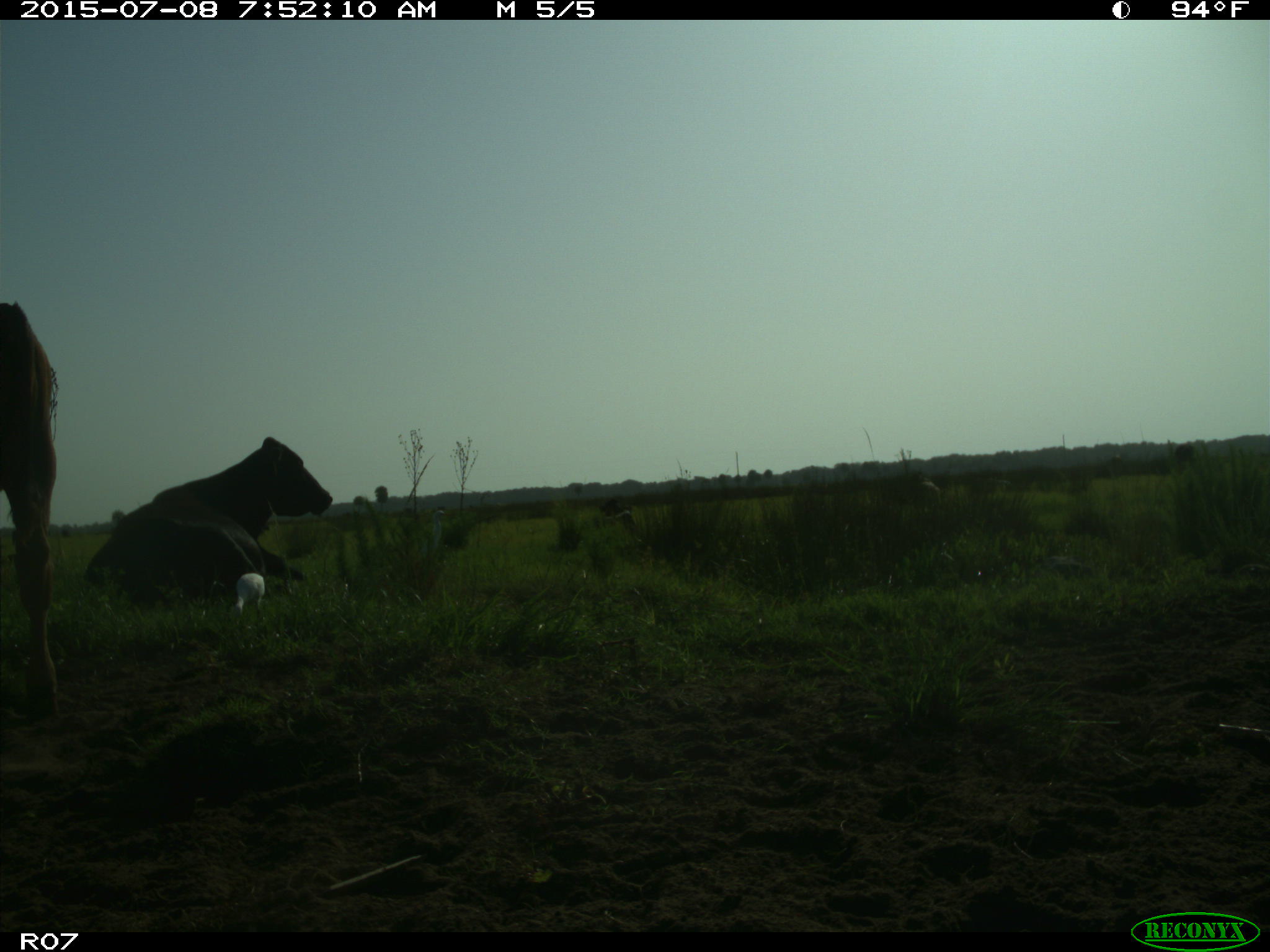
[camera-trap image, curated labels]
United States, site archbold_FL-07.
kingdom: Animalia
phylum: Chordata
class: Mammalia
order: Artiodactyla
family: Bovidae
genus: Bos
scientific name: Bos taurus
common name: domestic cow